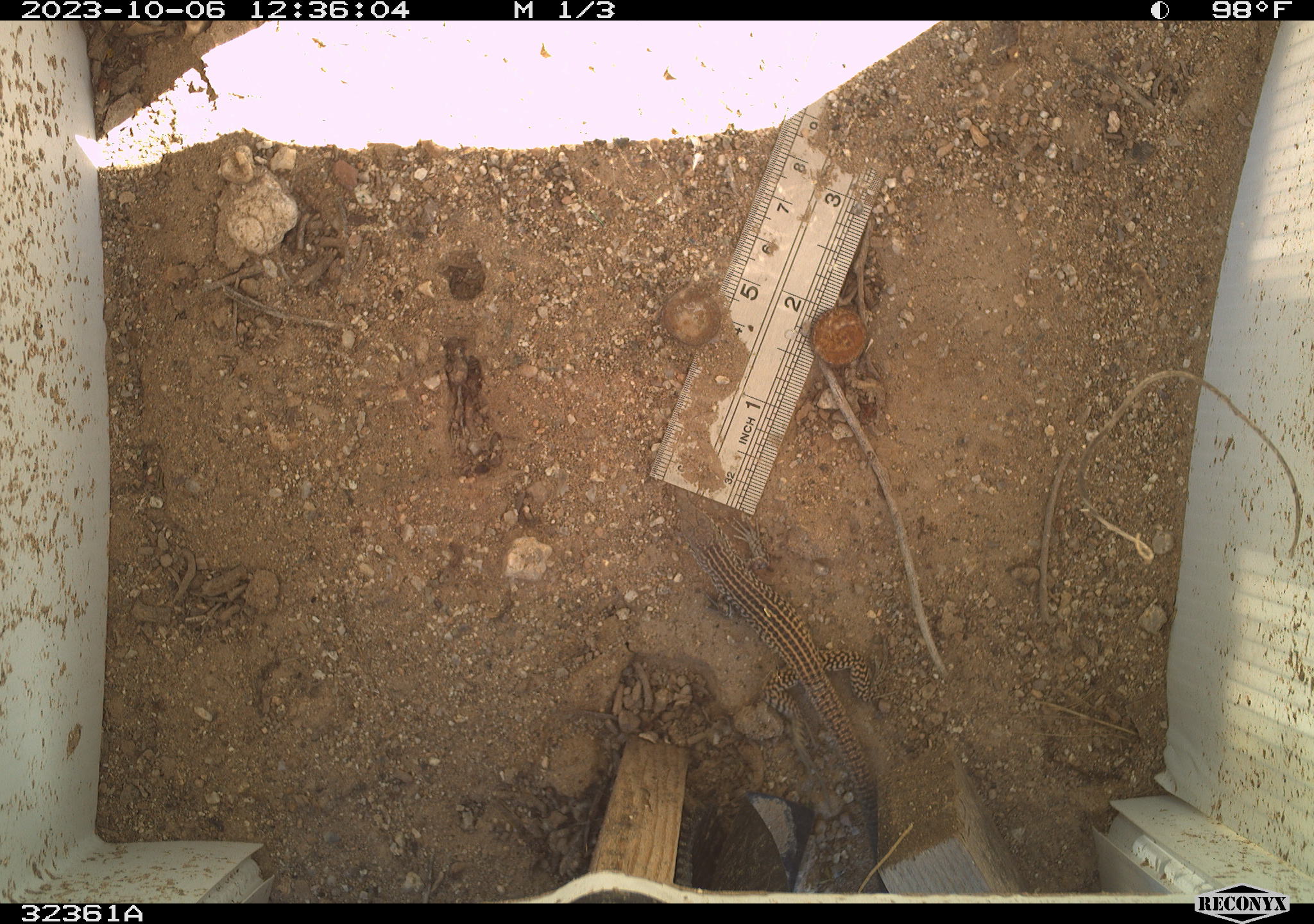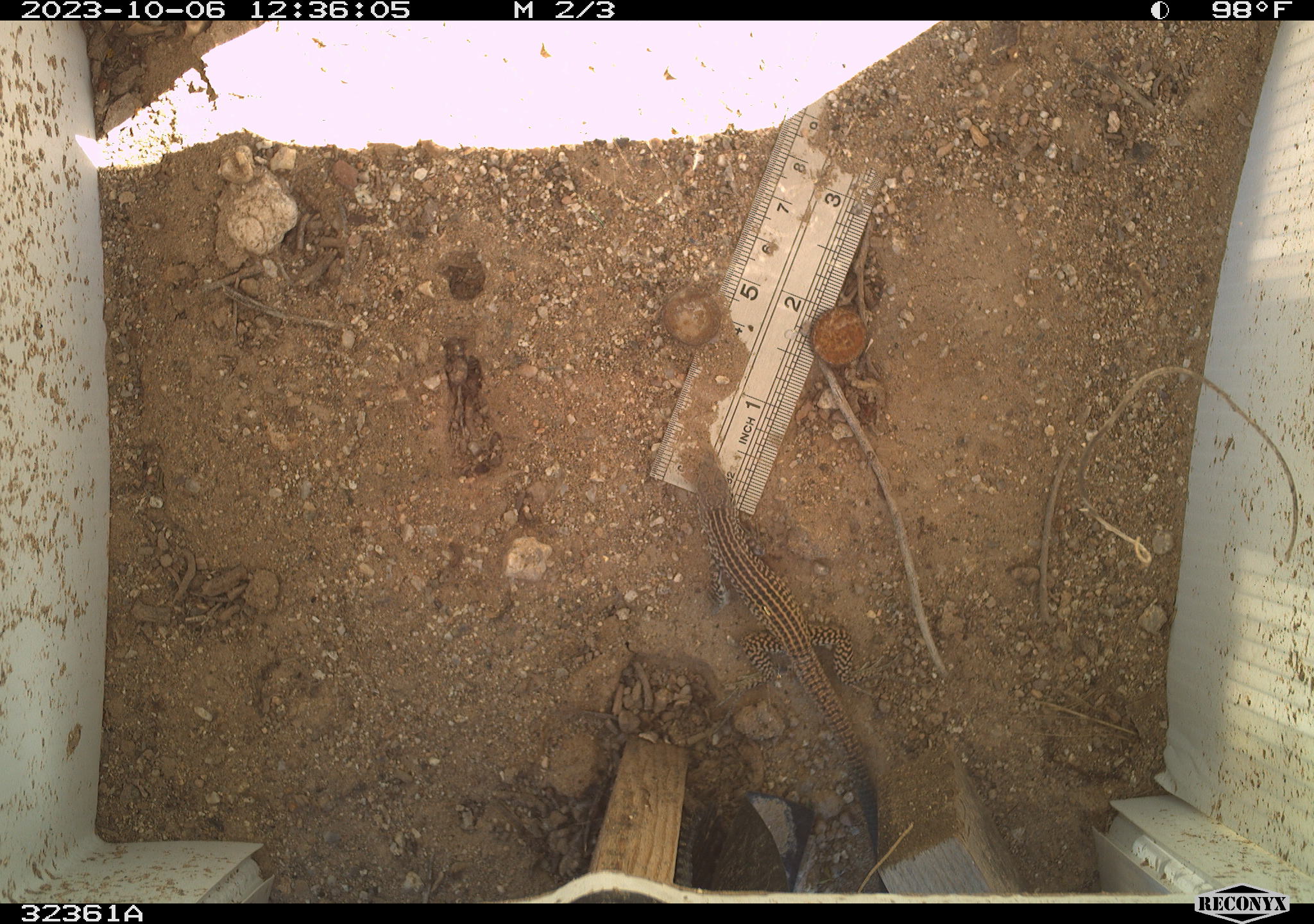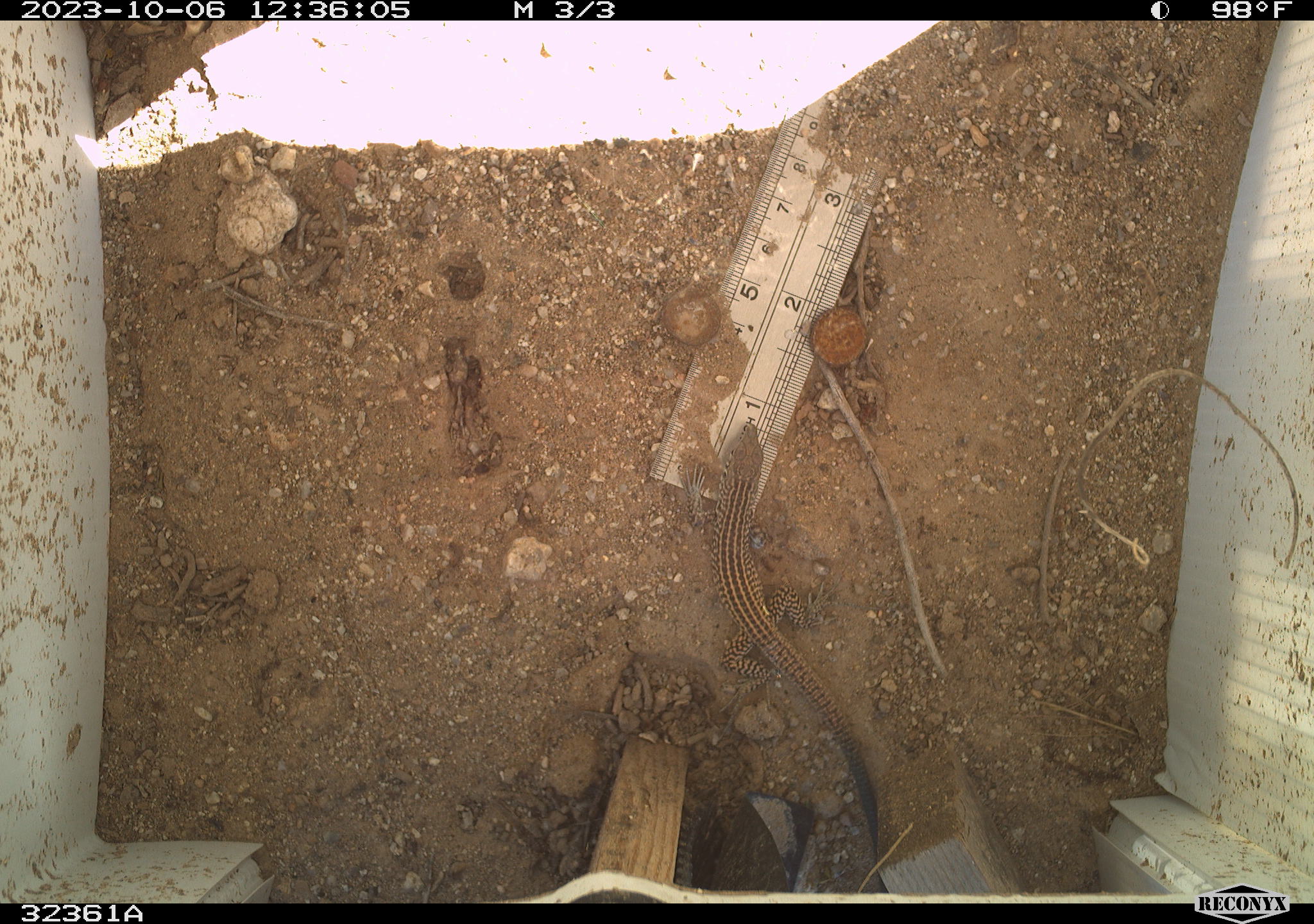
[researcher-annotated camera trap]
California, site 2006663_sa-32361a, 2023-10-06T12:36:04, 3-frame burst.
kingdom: Animalia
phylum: Chordata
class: Reptilia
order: Squamata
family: Teiidae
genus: Aspidoscelis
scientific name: Aspidoscelis tigris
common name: western whiptail